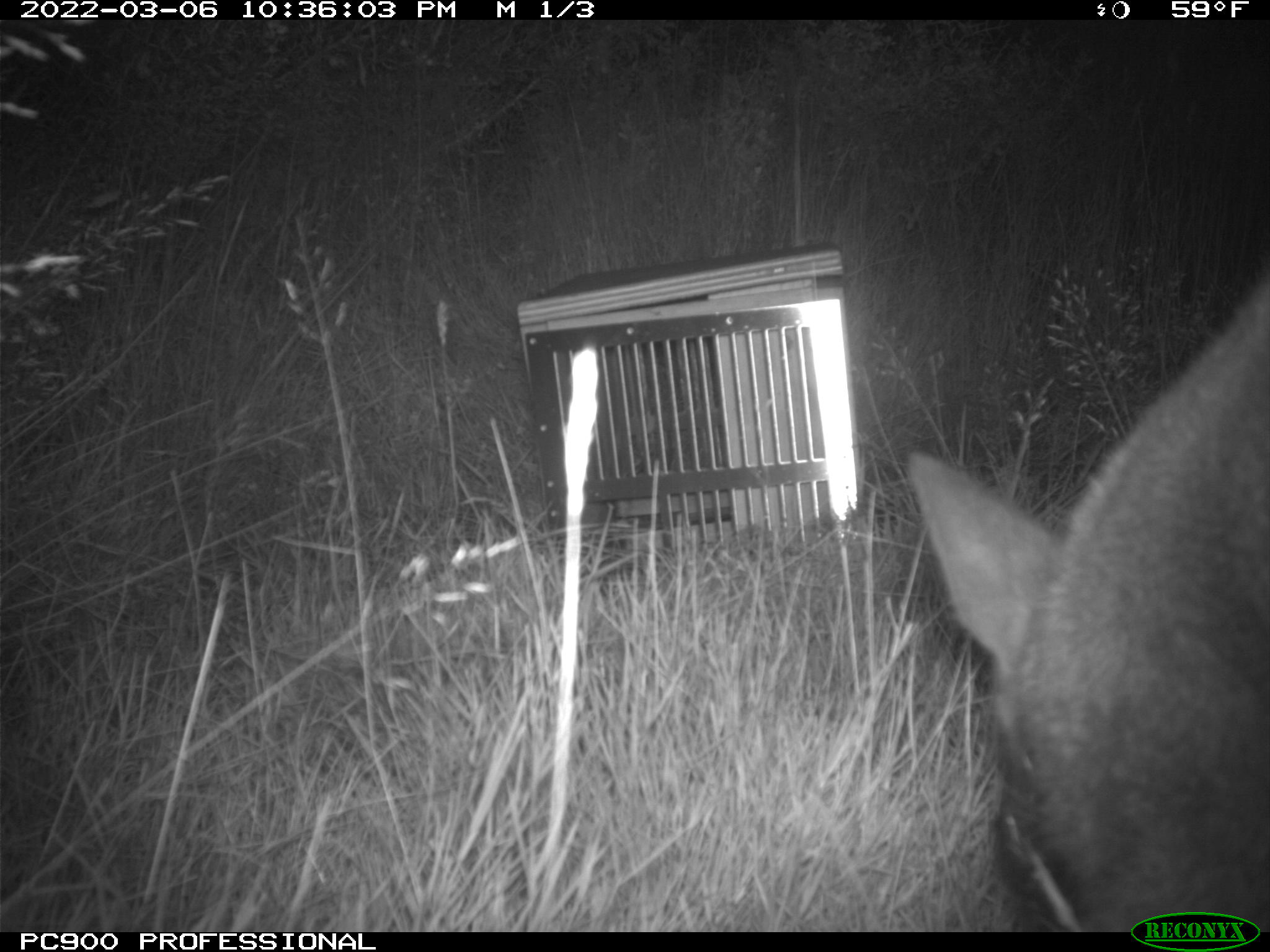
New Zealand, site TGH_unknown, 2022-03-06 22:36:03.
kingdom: Animalia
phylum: Chordata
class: Mammalia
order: Diprotodontia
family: Macropodidae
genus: Notamacropus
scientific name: Notamacropus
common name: wallaby